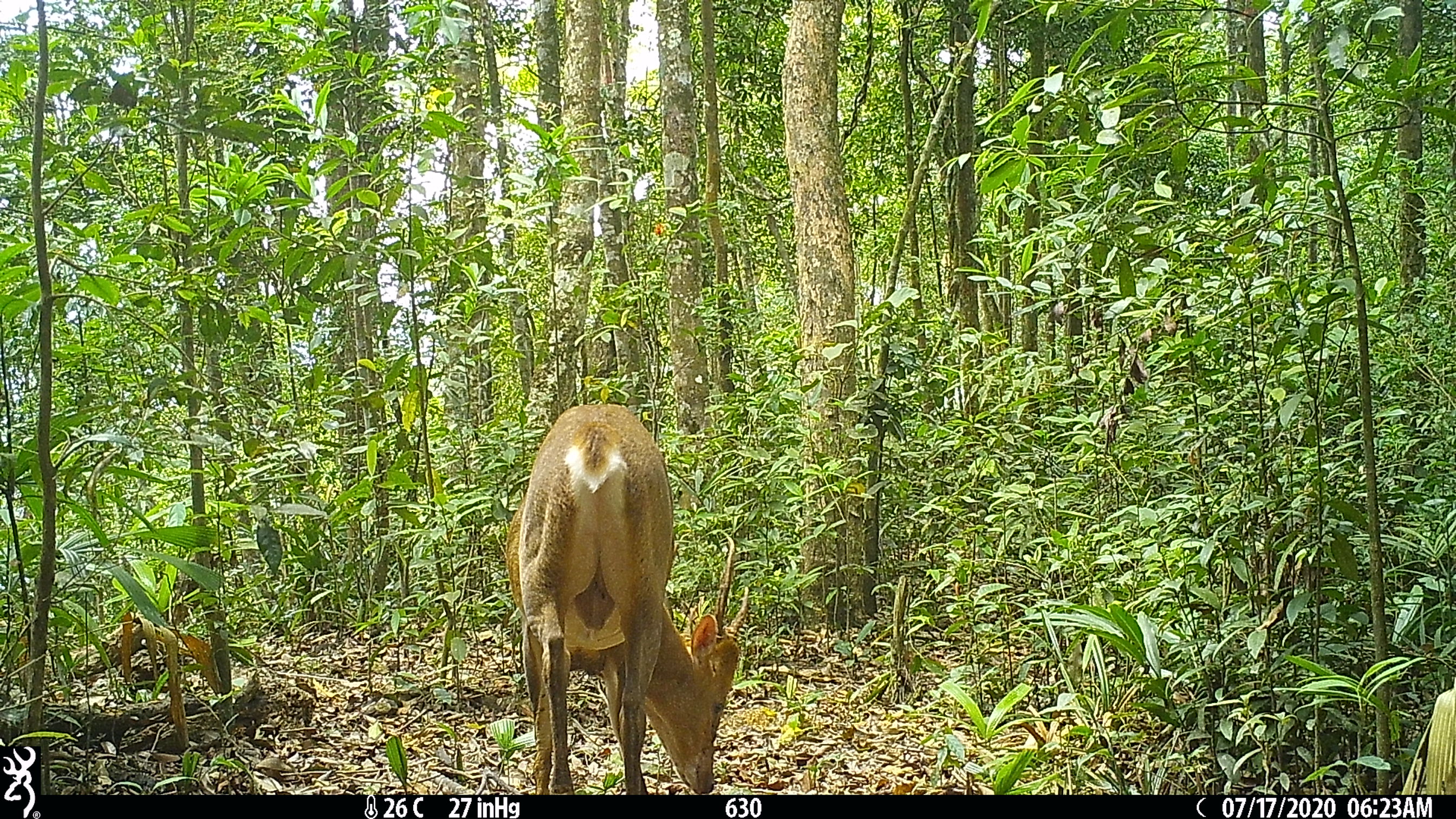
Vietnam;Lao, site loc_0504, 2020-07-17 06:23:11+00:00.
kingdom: Animalia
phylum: Chordata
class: Mammalia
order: Artiodactyla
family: Cervidae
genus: Muntiacus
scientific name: Muntiacus vuquangensis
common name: large-antlered muntjac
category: large antlered muntjac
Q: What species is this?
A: Large antlered muntjac (large-antlered muntjac) (Muntiacus vuquangensis).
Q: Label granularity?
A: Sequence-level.